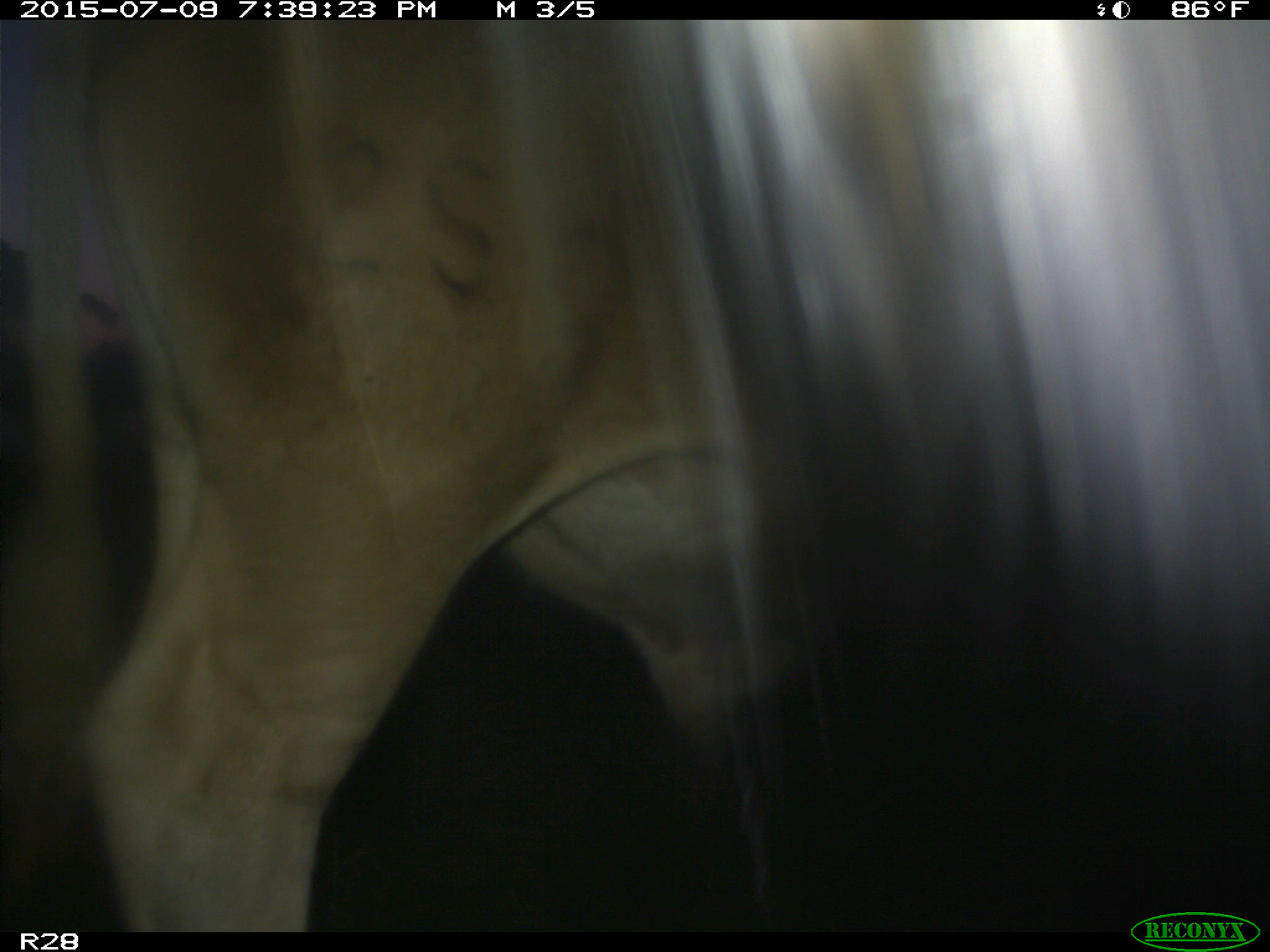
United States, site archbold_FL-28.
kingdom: Animalia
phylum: Chordata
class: Mammalia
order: Artiodactyla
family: Bovidae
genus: Bos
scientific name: Bos taurus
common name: domestic cow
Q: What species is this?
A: Bos taurus (domestic cow).